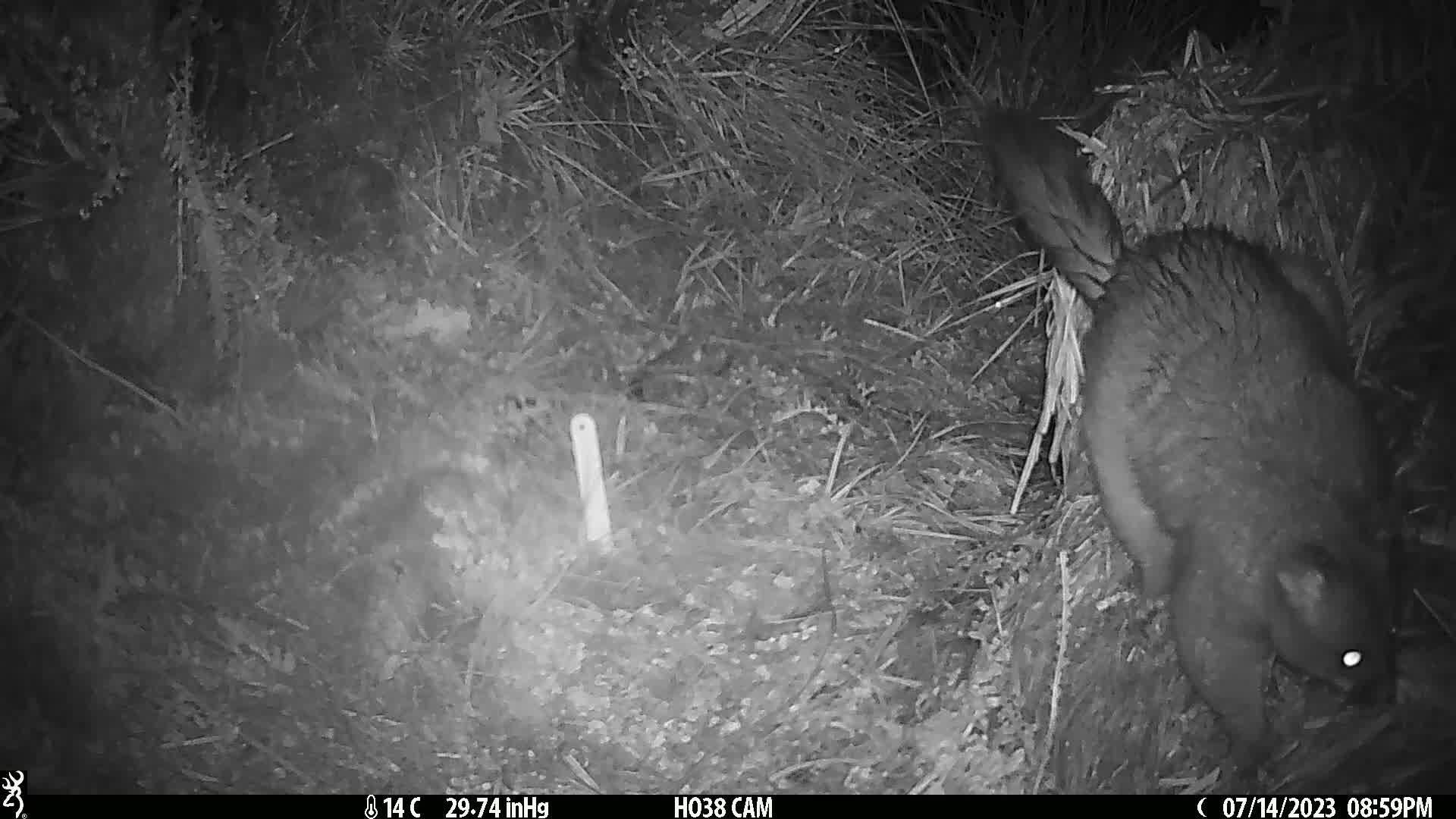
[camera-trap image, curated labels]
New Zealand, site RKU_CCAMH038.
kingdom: Animalia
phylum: Chordata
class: Mammalia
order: Diprotodontia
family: Phalangeridae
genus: Trichosurus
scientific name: Trichosurus vulpecula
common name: common brushtail possum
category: possum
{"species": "possum (common brushtail possum) (Trichosurus vulpecula)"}